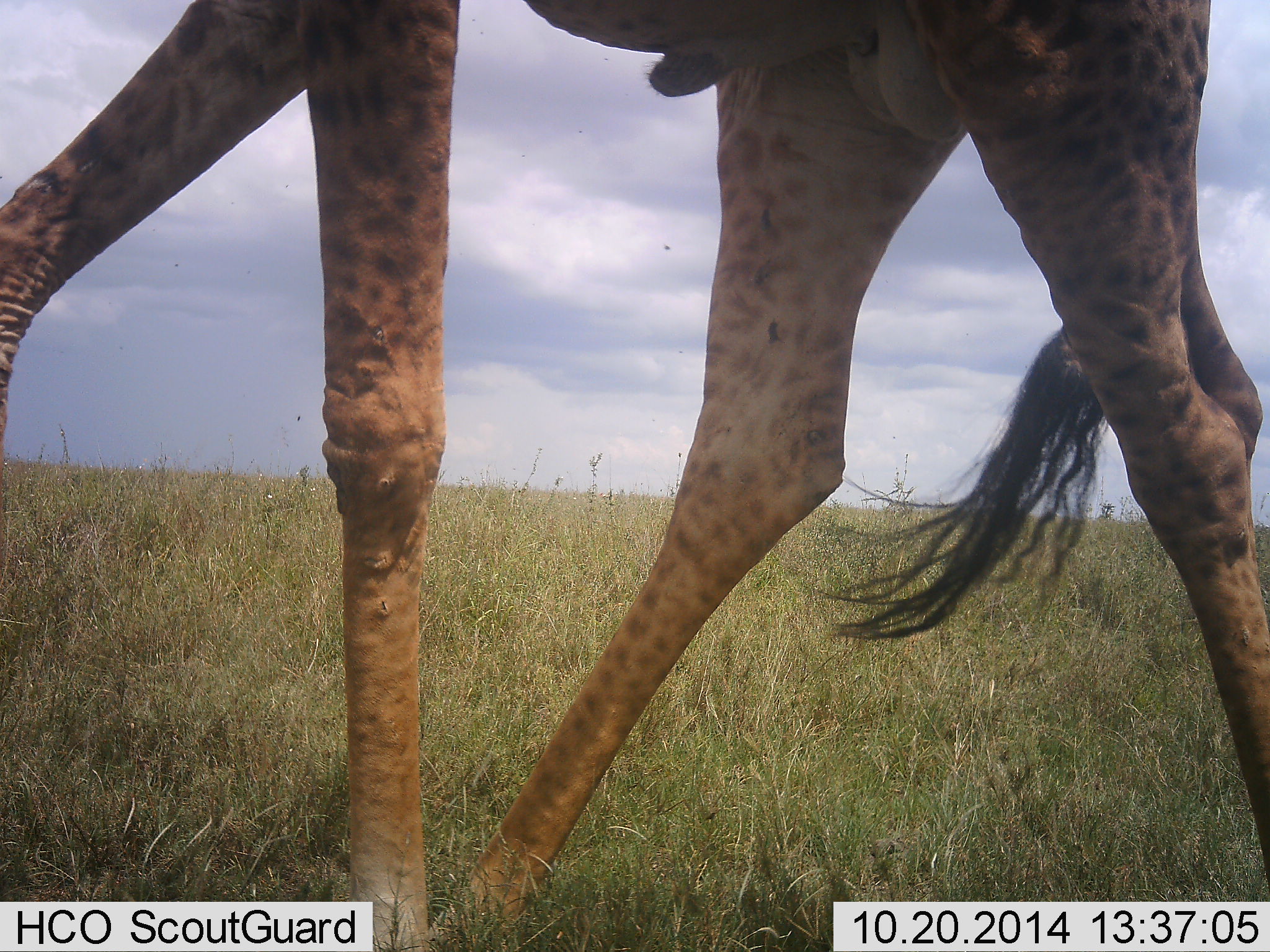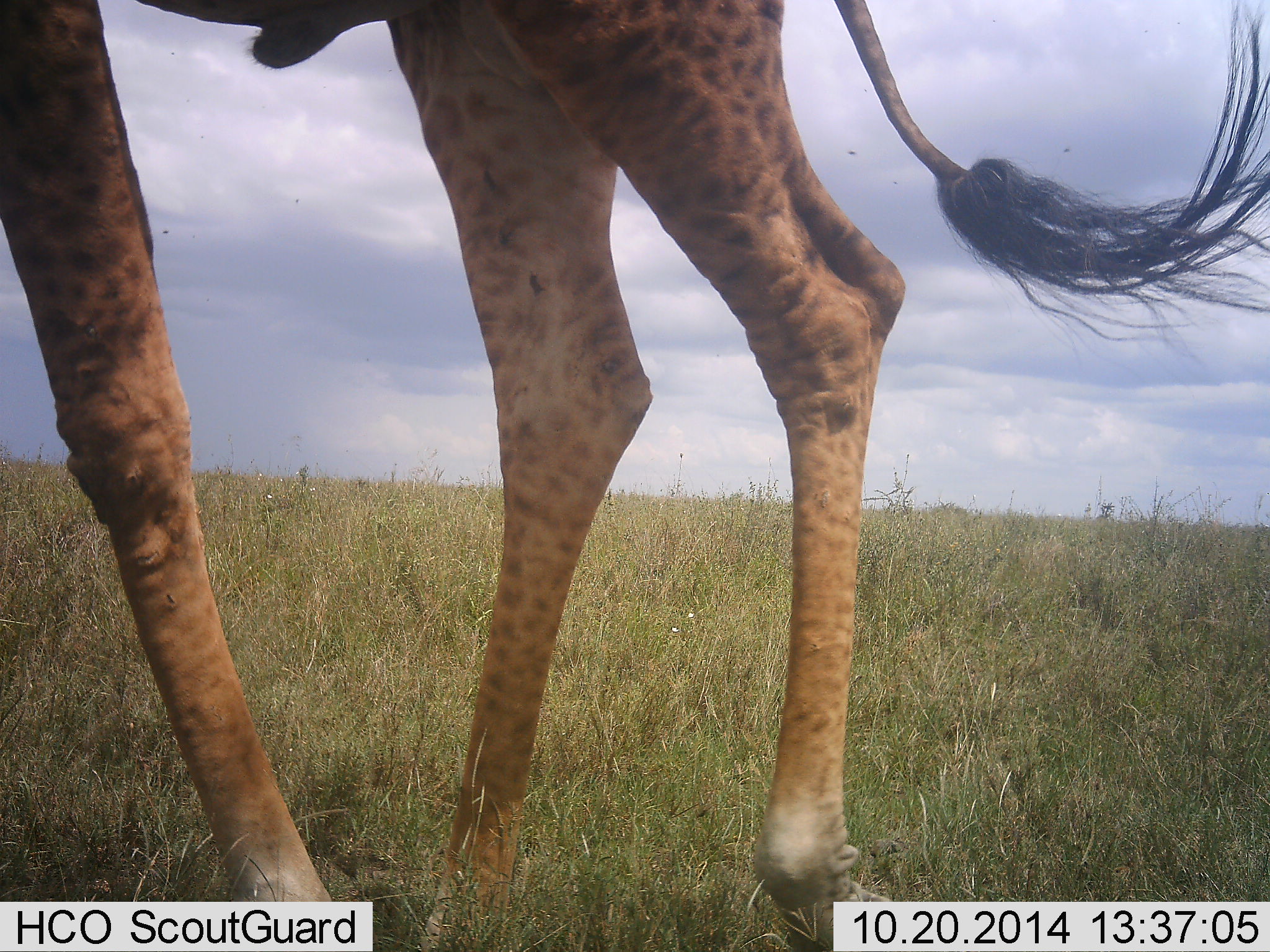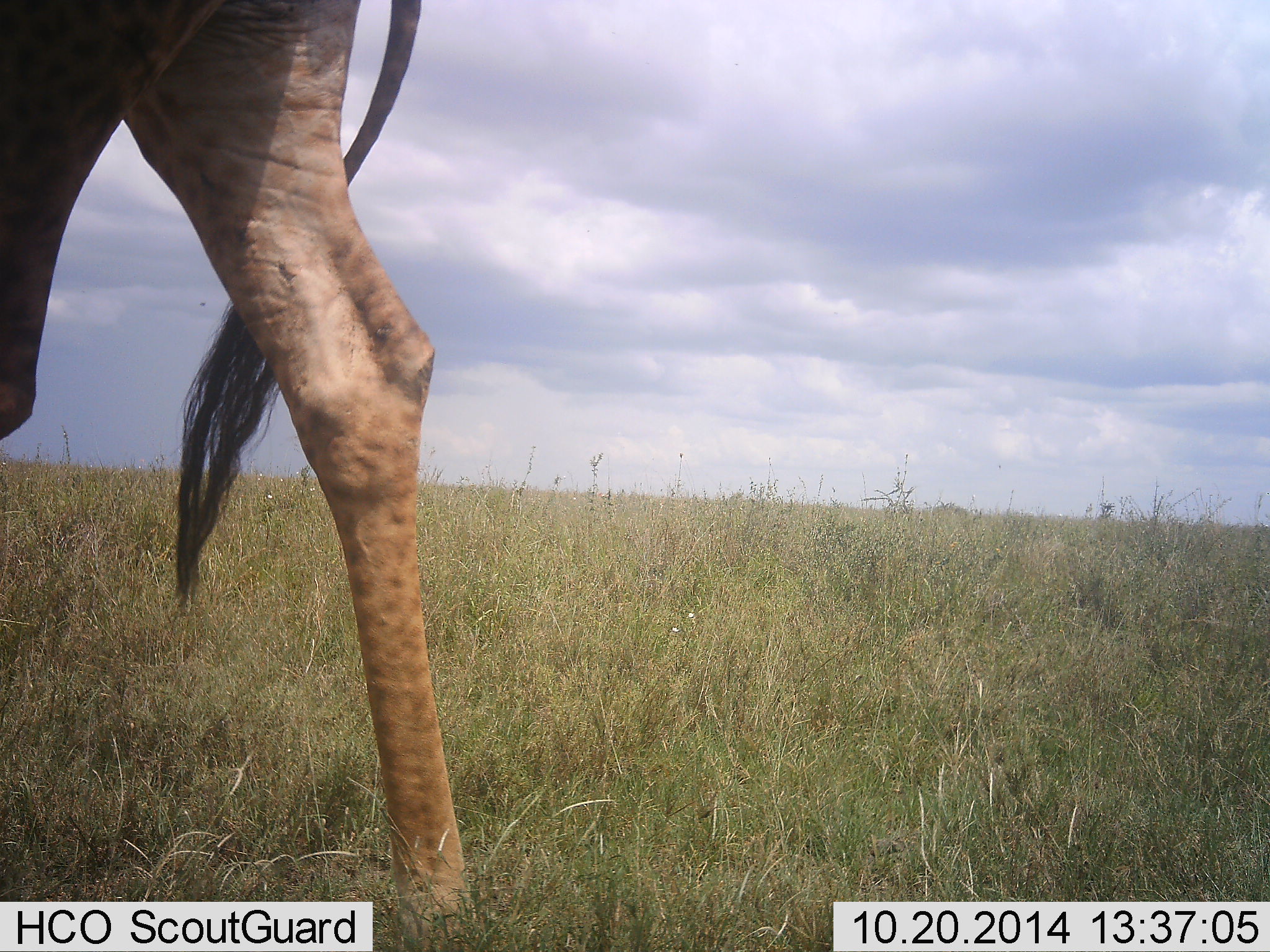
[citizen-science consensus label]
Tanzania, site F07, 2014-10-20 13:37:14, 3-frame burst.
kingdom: Animalia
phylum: Chordata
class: Mammalia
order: Artiodactyla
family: Giraffidae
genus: Giraffa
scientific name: Giraffa camelopardalis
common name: giraffe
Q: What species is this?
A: Giraffe (Giraffa camelopardalis).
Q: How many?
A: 1.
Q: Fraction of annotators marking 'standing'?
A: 40%.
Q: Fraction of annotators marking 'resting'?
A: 0%.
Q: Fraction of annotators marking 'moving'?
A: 70%.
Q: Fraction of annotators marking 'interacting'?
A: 0%.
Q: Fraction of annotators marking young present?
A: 0%.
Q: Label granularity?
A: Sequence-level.